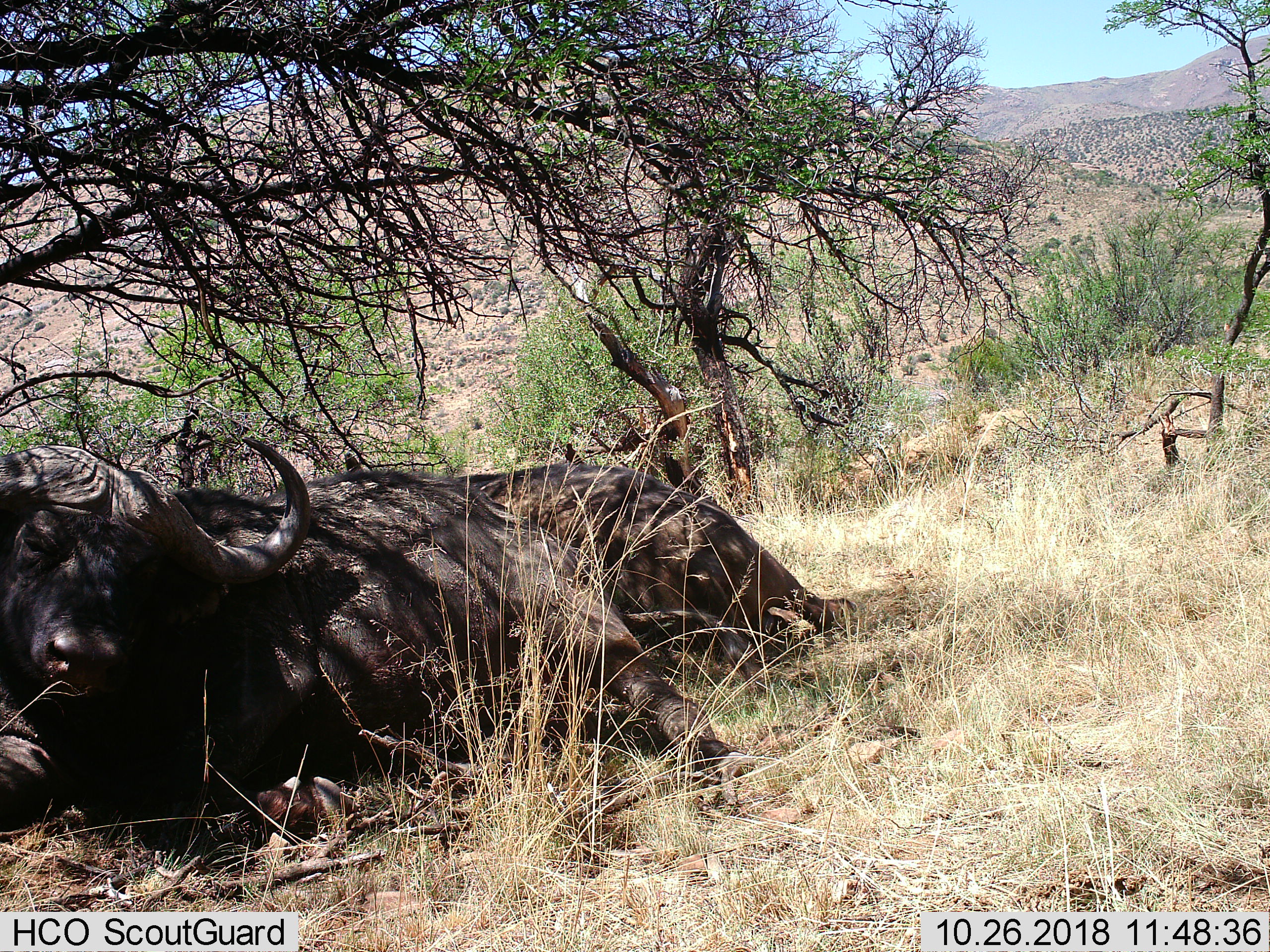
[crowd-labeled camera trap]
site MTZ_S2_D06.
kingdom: Animalia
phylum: Chordata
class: Mammalia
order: Artiodactyla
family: Bovidae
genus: Syncerus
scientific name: Syncerus caffer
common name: african buffalo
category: buffalo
Buffalo (african buffalo) (Syncerus caffer), count 2. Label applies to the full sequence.